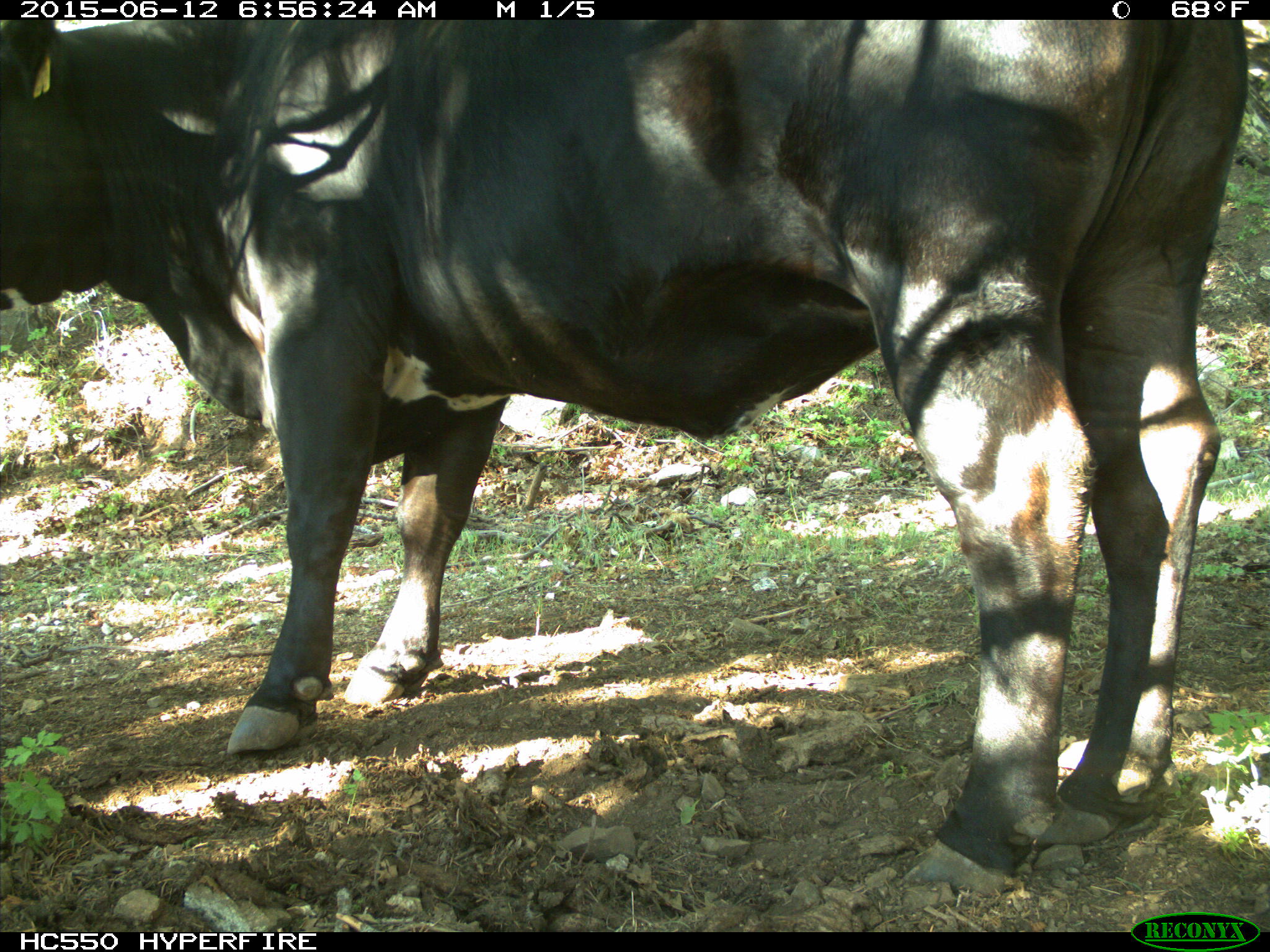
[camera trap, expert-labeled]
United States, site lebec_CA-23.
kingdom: Animalia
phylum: Chordata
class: Mammalia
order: Artiodactyla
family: Bovidae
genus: Bos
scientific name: Bos taurus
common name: domestic cow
Bos taurus (domestic cow).